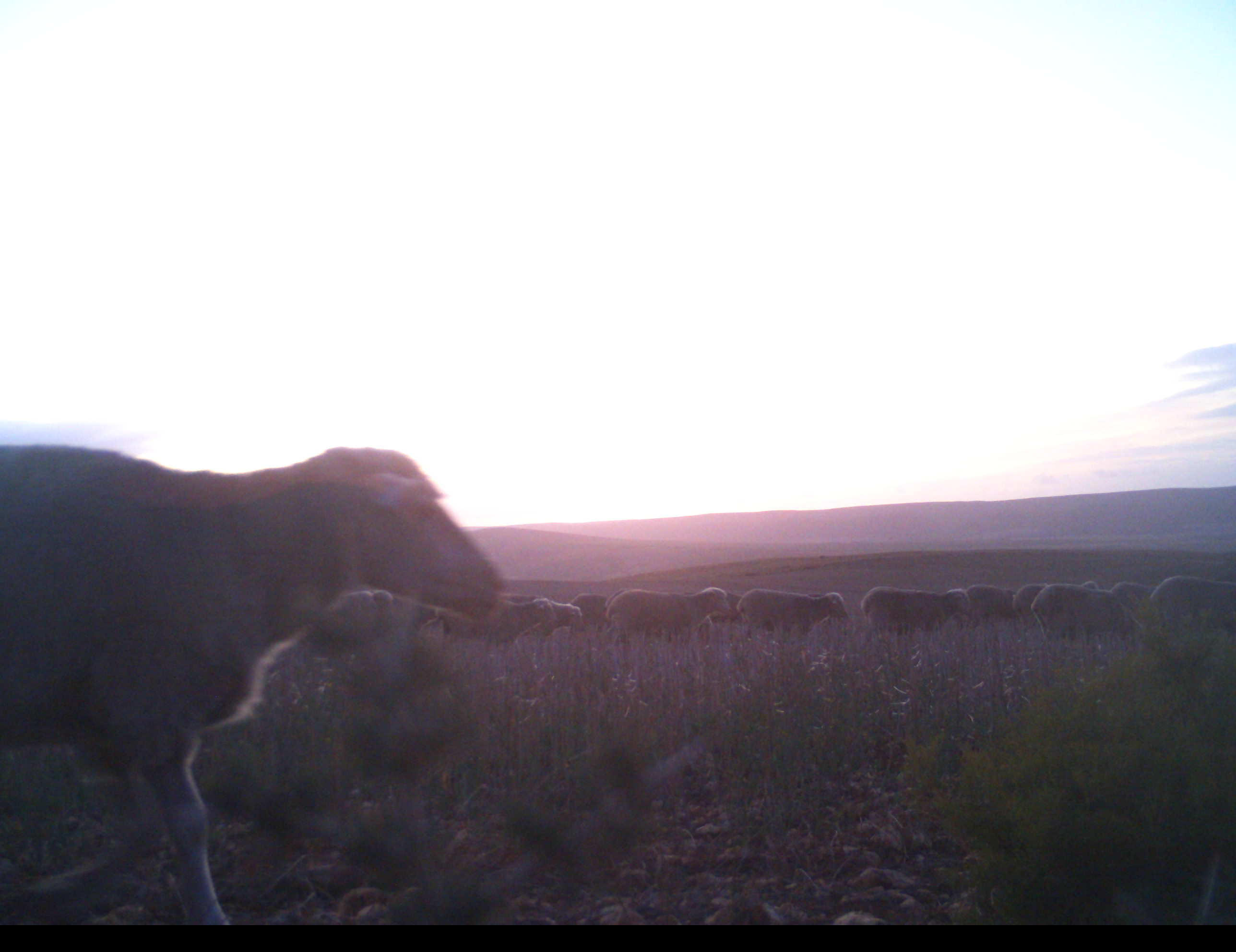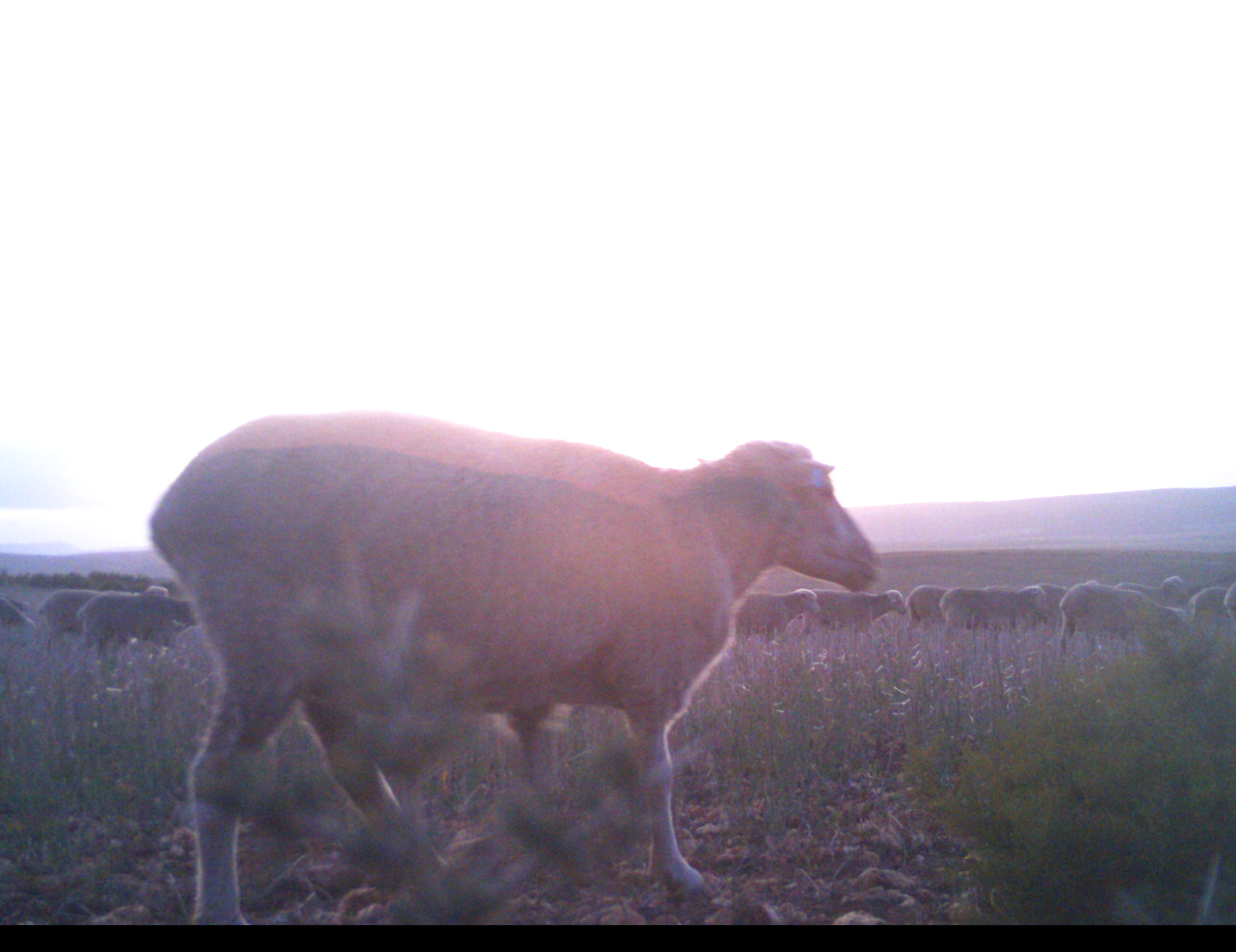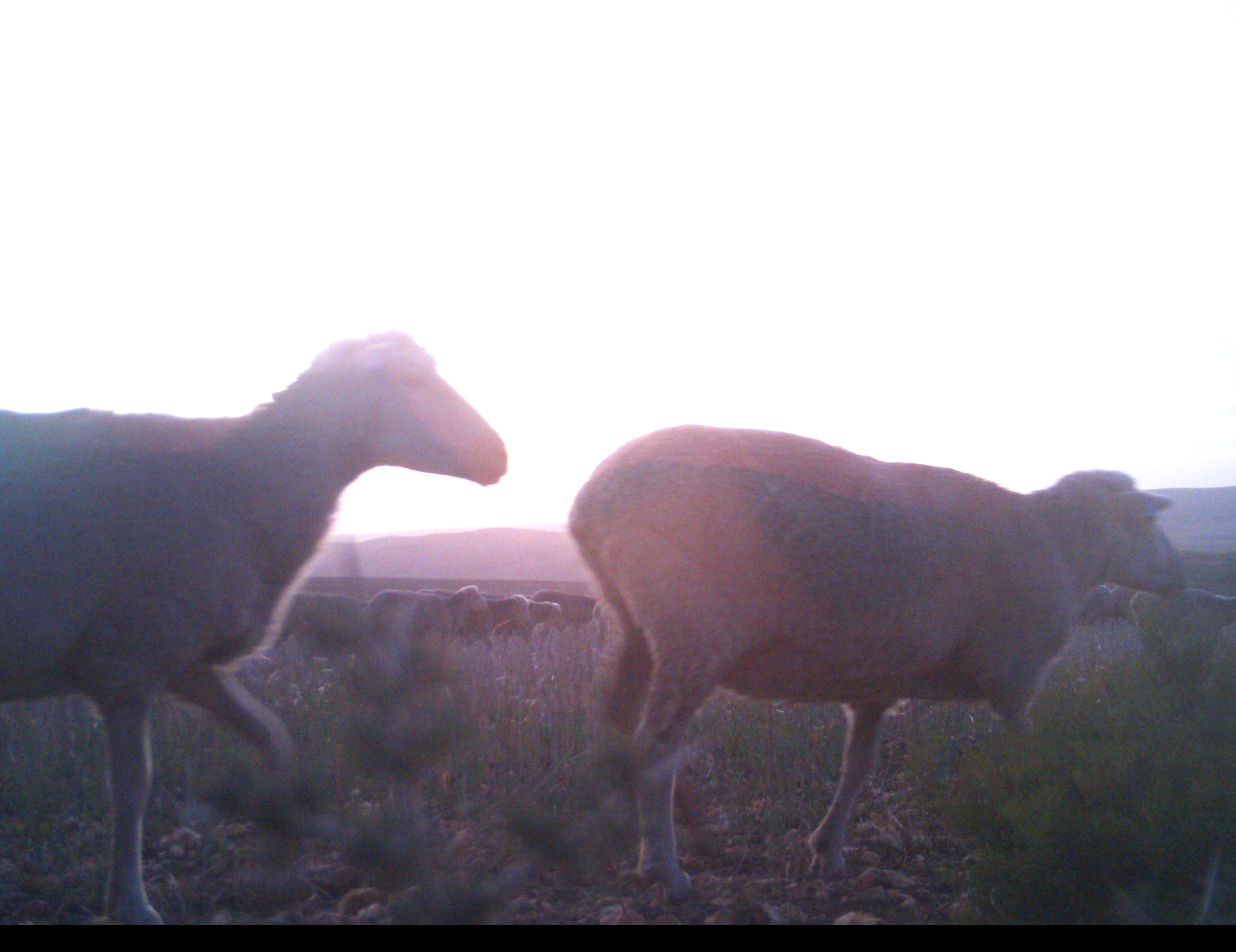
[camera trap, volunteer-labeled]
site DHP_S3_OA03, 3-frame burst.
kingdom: Animalia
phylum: Chordata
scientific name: Vertebrata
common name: domestic animal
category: domesticanimal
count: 11-50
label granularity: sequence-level